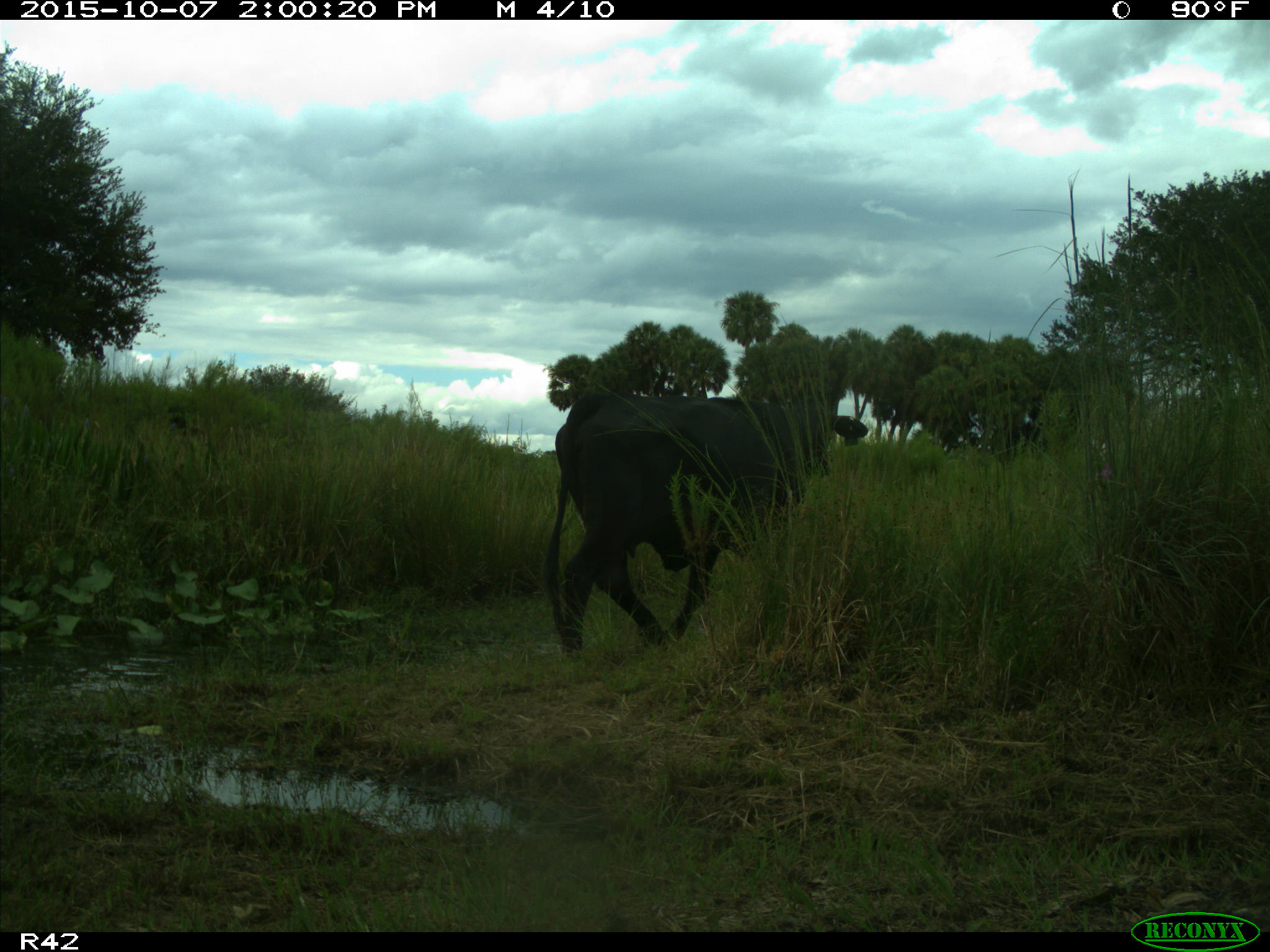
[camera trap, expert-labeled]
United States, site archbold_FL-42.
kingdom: Animalia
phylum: Chordata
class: Mammalia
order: Artiodactyla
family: Bovidae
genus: Bos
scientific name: Bos taurus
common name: domestic cow